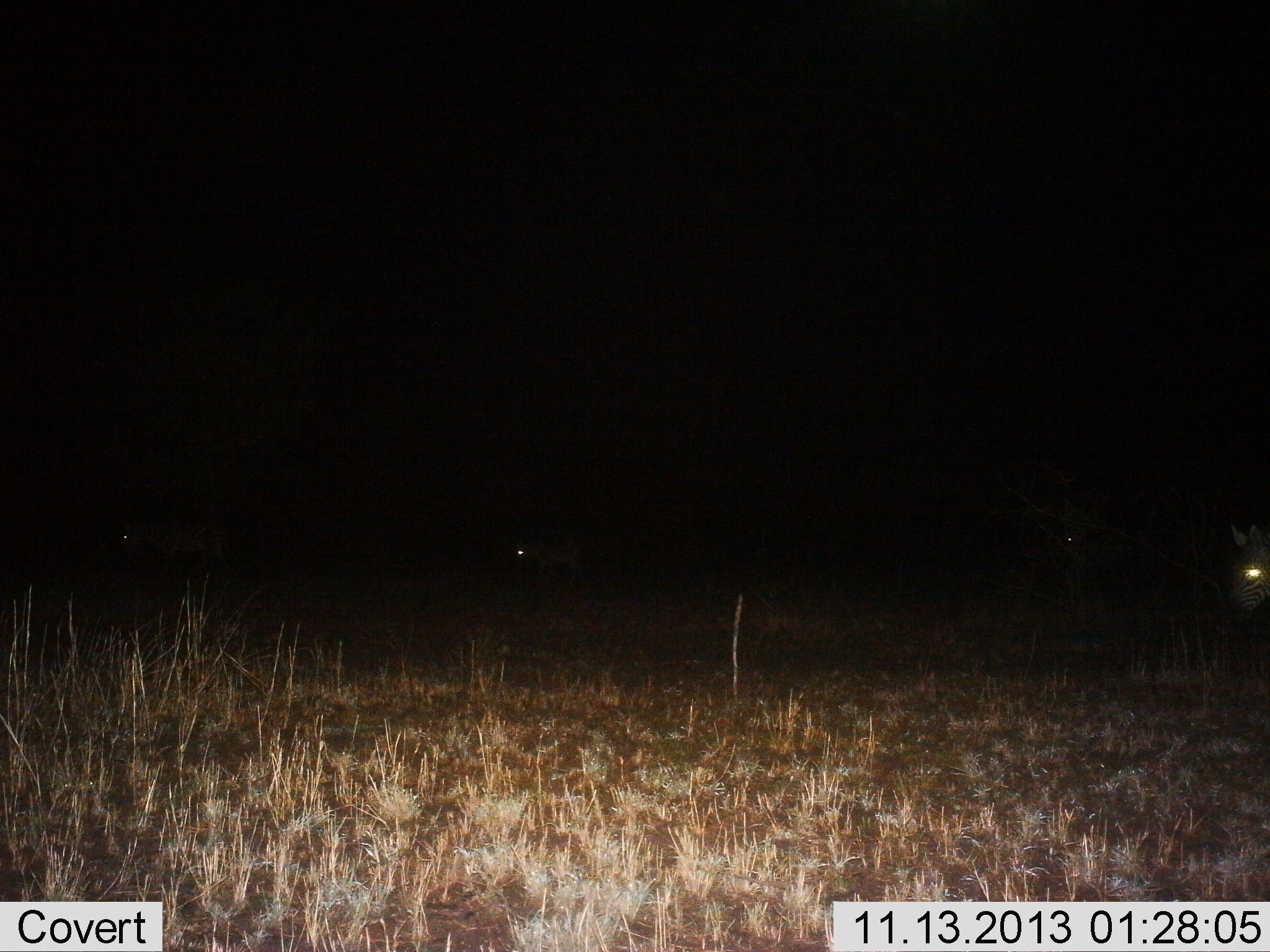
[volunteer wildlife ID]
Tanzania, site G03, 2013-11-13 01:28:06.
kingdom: Animalia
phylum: Chordata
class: Mammalia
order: Perissodactyla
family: Equidae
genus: Equus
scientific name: Equus quagga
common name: plains zebra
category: zebra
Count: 4.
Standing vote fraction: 40%.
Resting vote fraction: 10%.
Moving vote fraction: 60%.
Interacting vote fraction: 0%.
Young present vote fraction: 0%.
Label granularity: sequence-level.